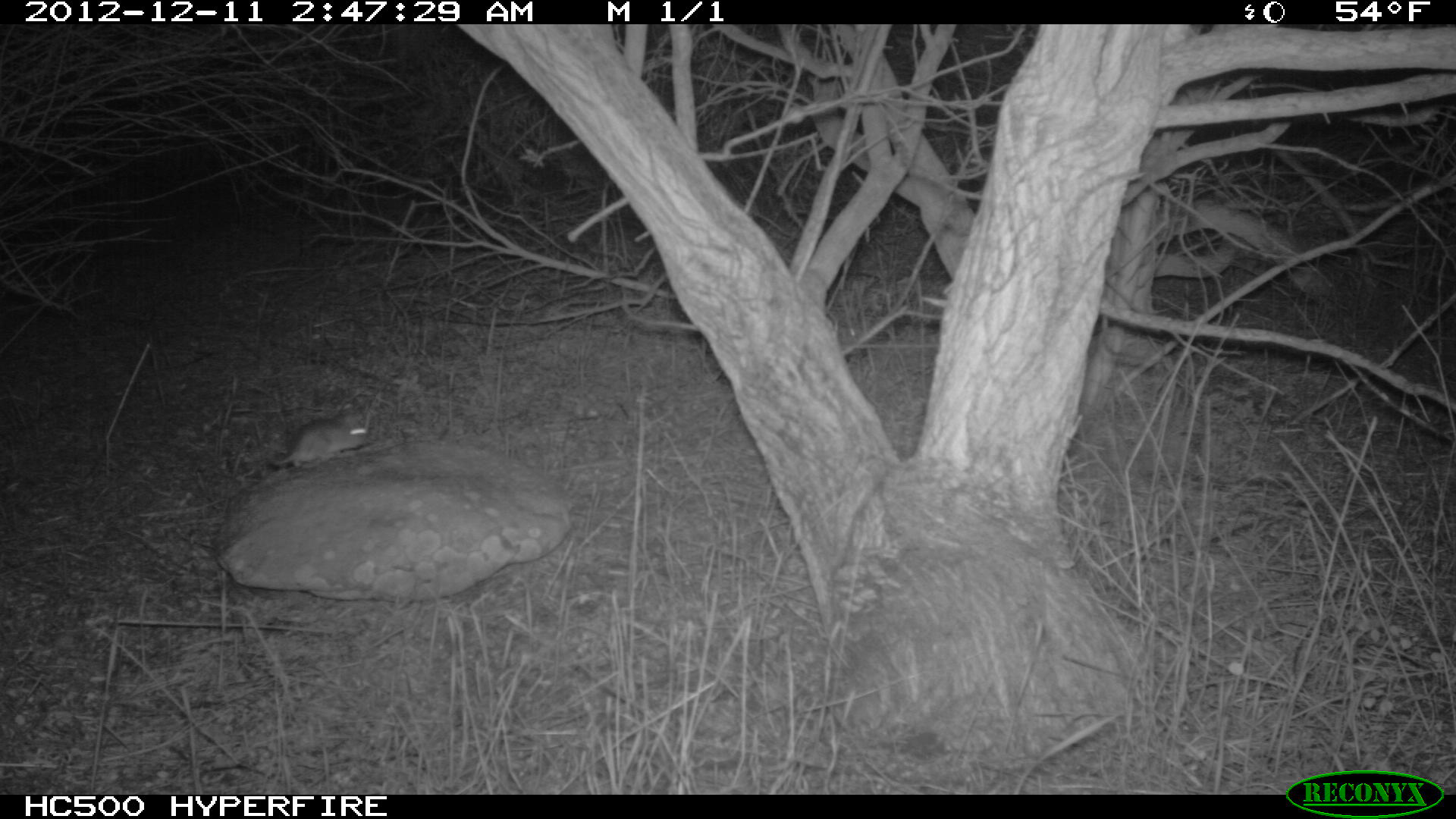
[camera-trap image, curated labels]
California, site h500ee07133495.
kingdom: Animalia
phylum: Chordata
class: Mammalia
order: Rodentia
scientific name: Rodentia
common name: rodent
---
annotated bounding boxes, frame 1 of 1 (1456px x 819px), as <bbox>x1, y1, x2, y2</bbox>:
rodent: <bbox>268, 413, 369, 468</bbox>